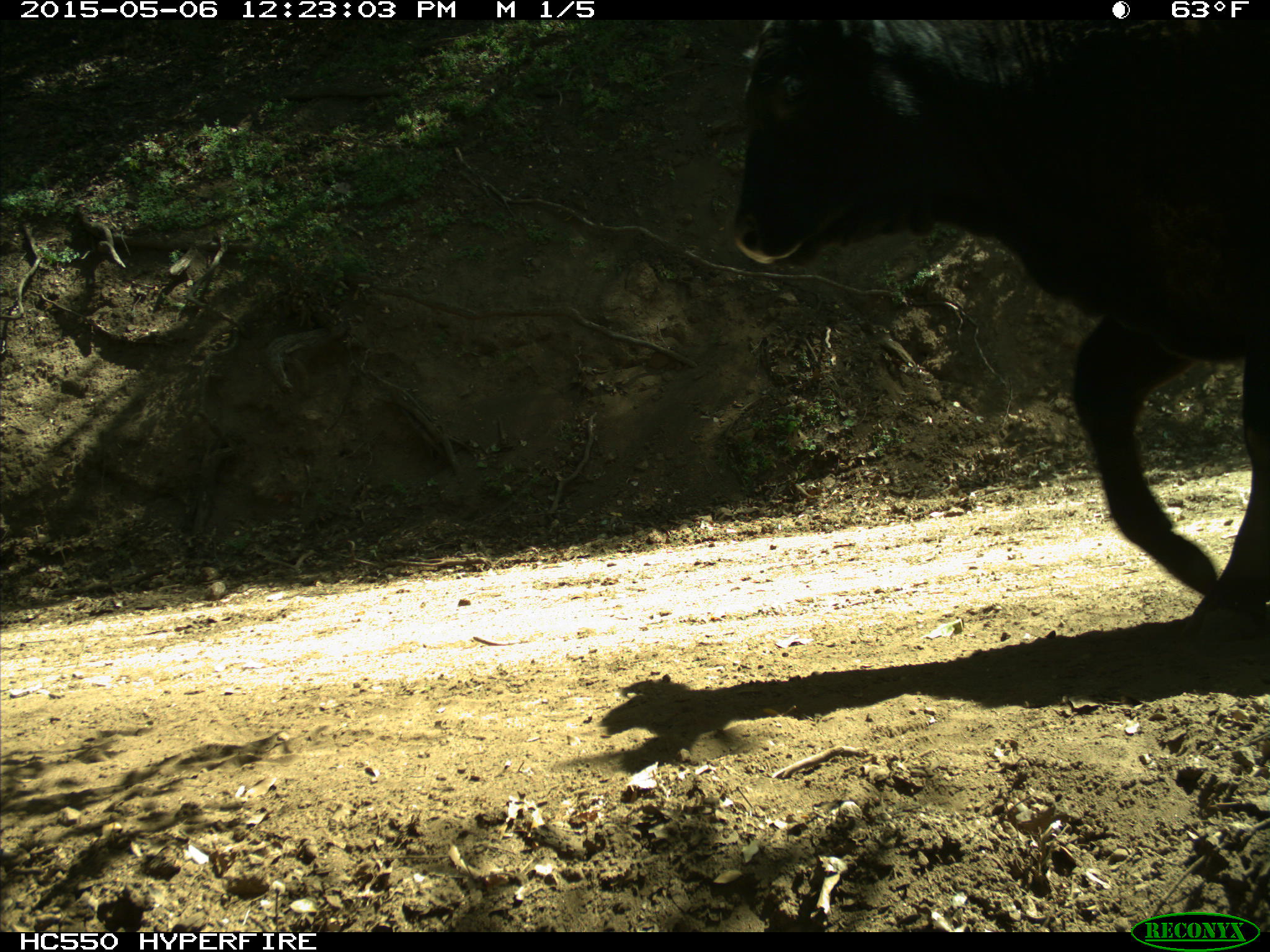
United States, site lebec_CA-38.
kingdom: Animalia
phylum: Chordata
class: Mammalia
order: Artiodactyla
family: Bovidae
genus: Bos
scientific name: Bos taurus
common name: domestic cow